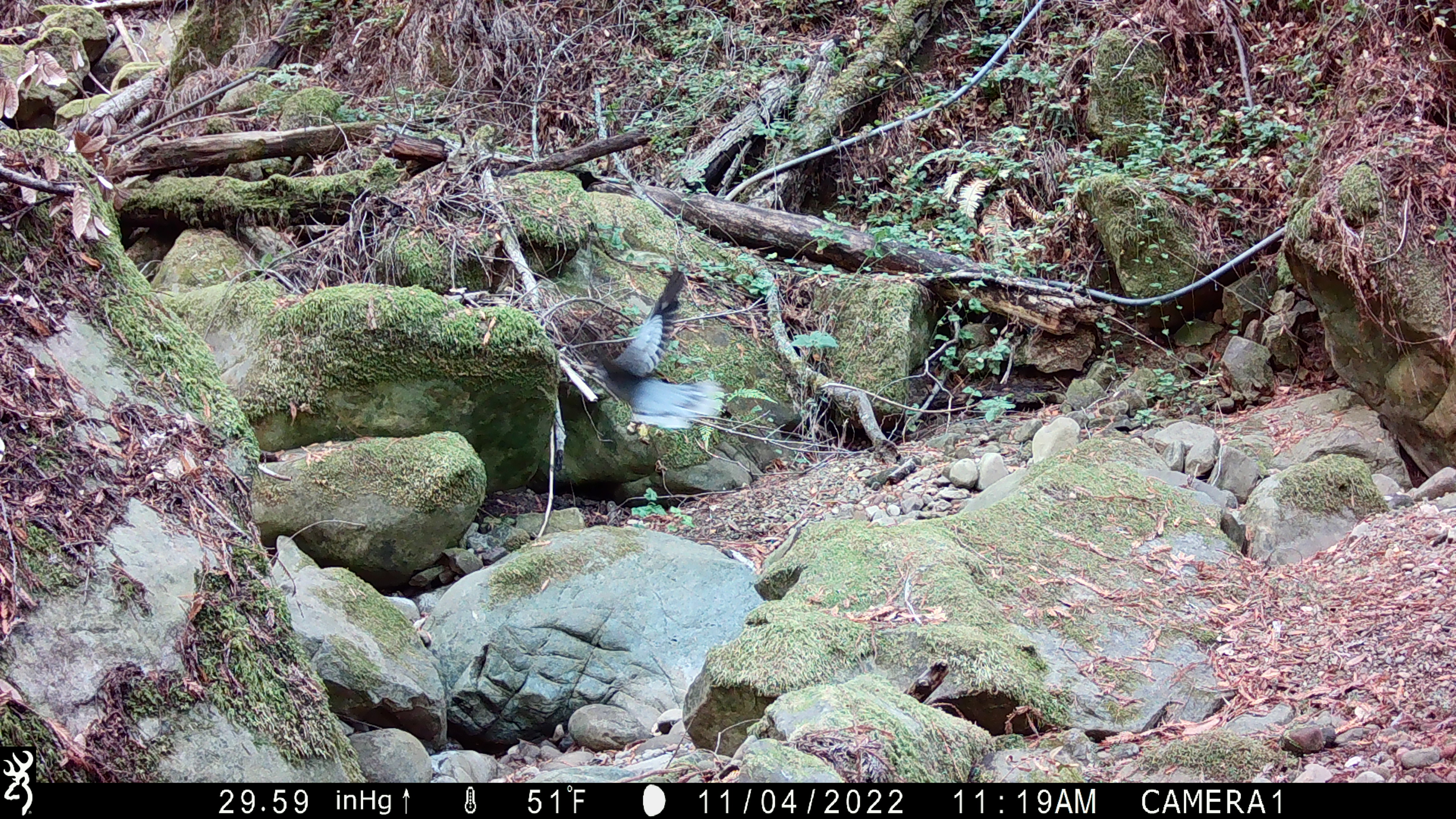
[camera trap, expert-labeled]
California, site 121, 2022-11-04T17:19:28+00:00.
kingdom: Animalia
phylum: Chordata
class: Aves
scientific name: Aves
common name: bird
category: unknown bird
Unknown bird (bird) (Aves).